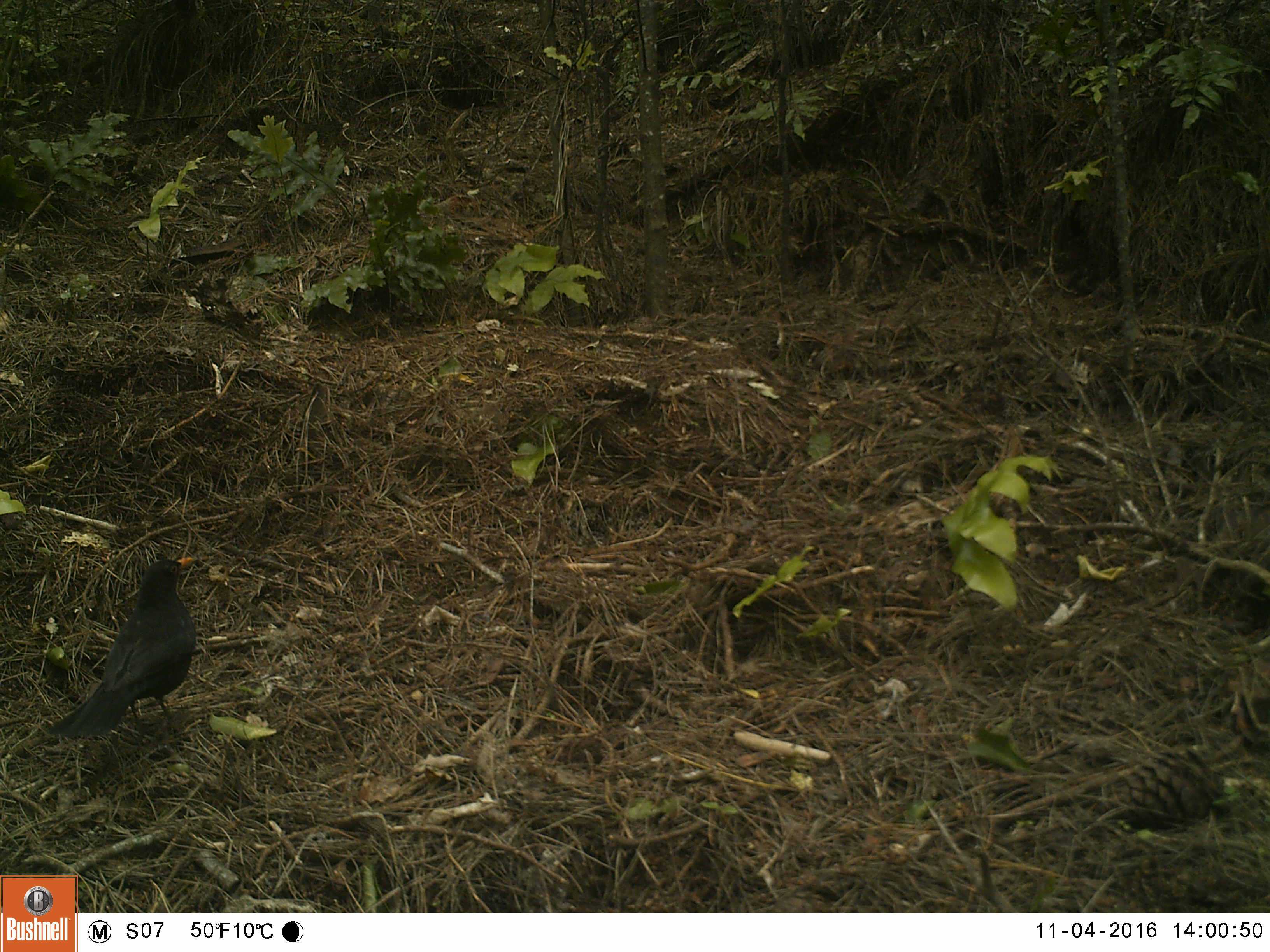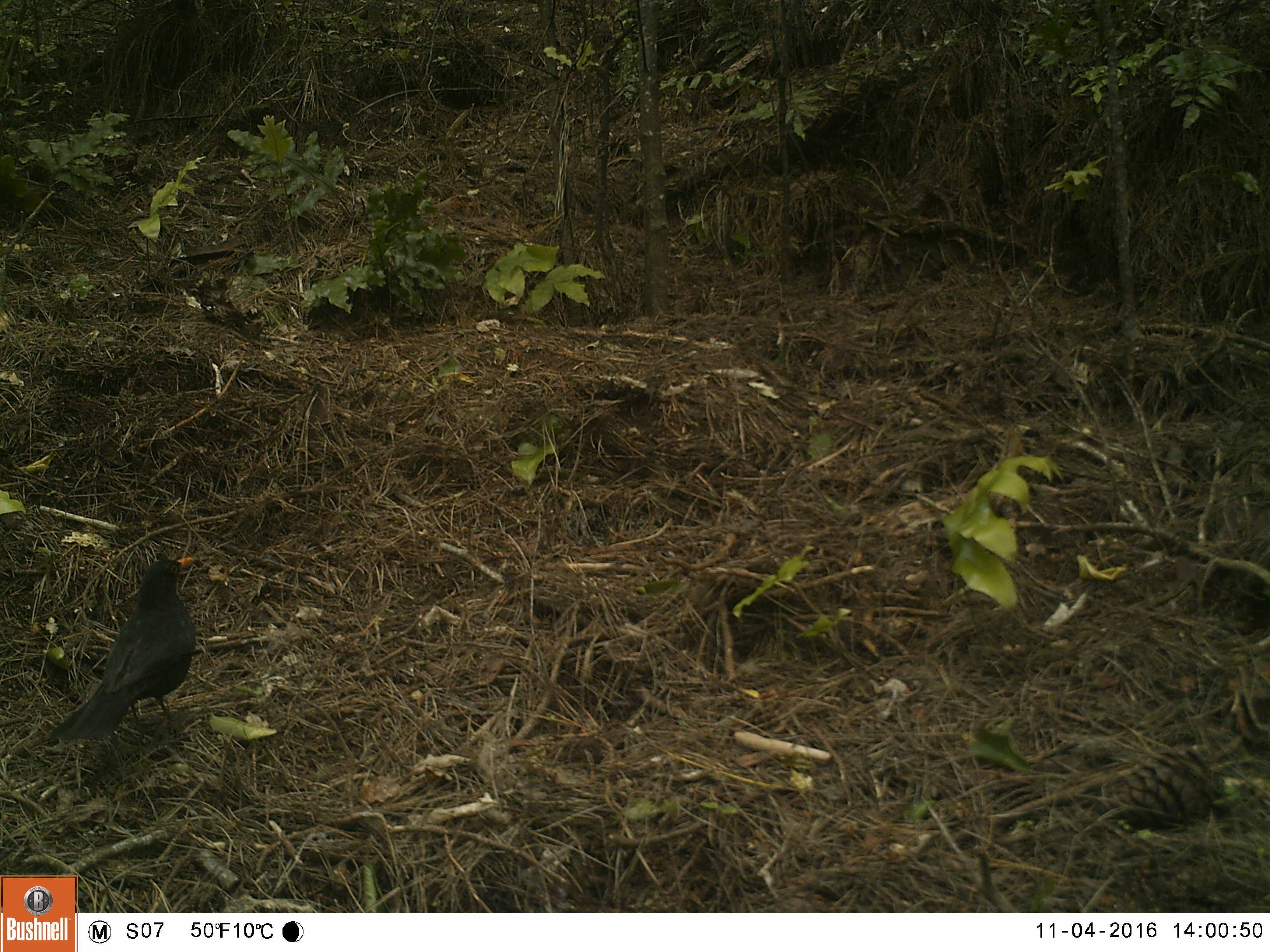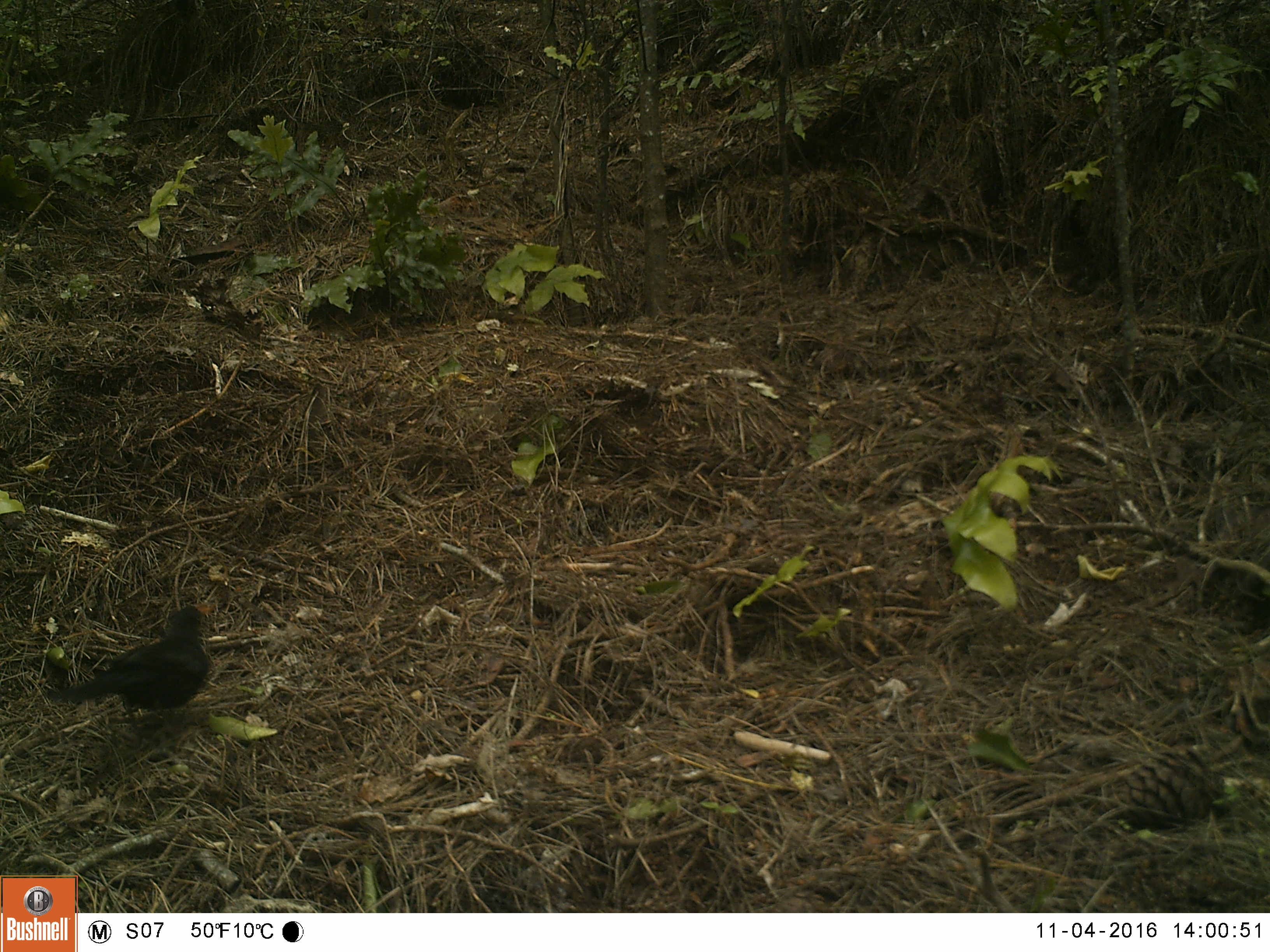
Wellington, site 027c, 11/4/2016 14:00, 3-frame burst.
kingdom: Animalia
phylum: Chordata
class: Aves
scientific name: Aves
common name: bird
Bird (Aves).